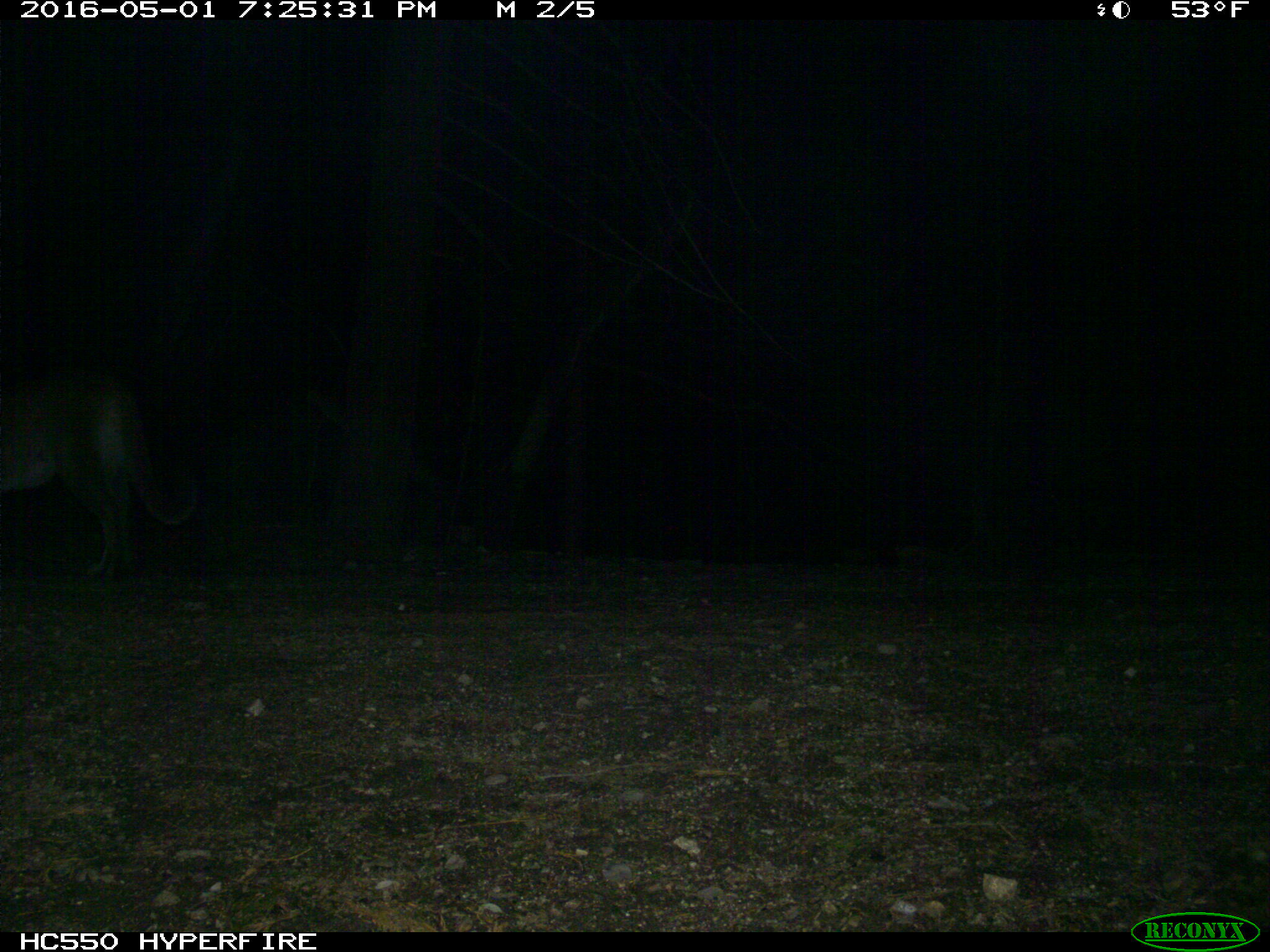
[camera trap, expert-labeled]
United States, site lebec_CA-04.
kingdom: Animalia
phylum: Chordata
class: Mammalia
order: Carnivora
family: Felidae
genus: Puma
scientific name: Puma concolor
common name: mountain lion